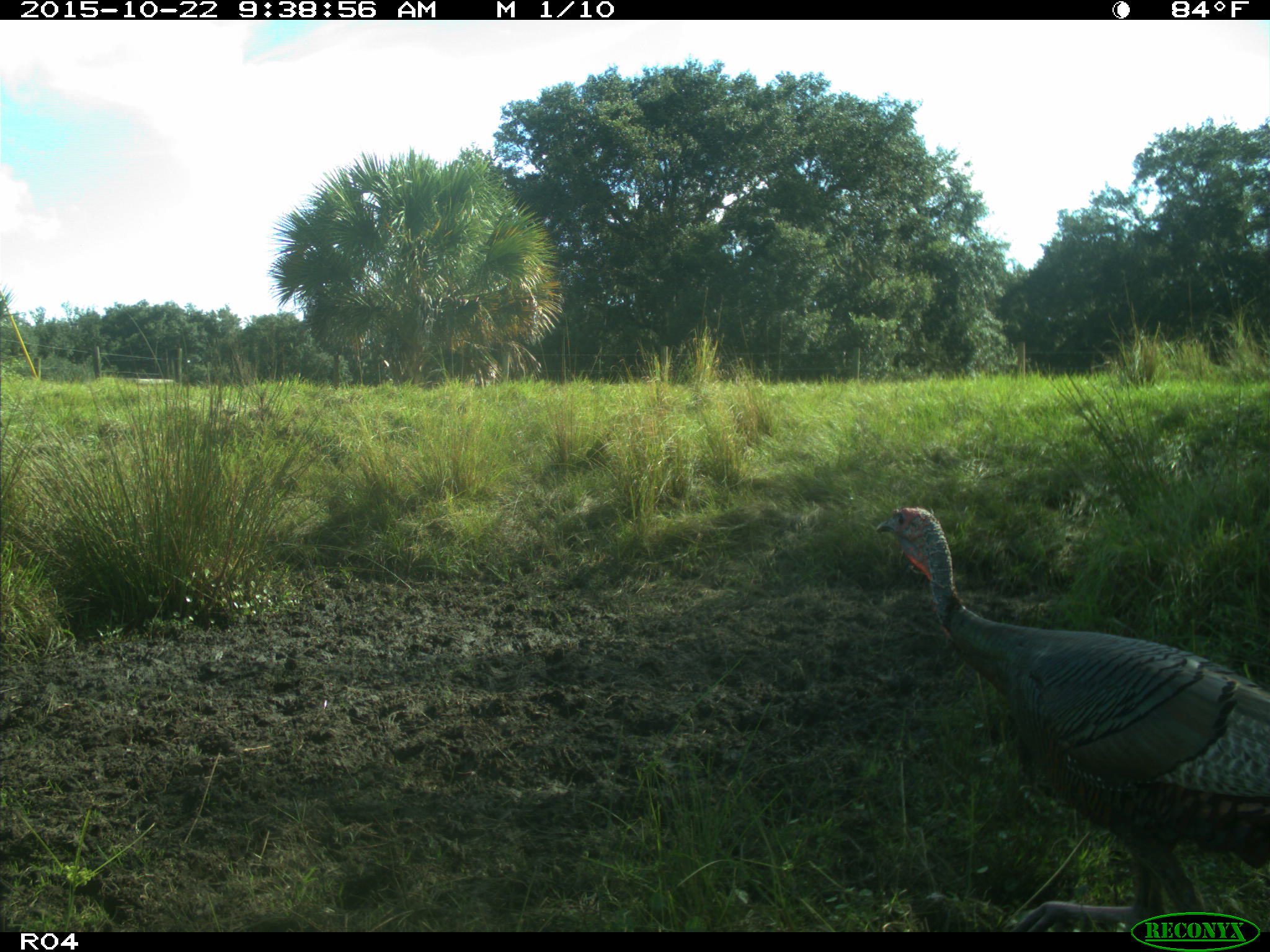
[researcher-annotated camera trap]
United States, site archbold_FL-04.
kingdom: Animalia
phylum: Chordata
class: Aves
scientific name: Aves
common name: birds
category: unidentified bird